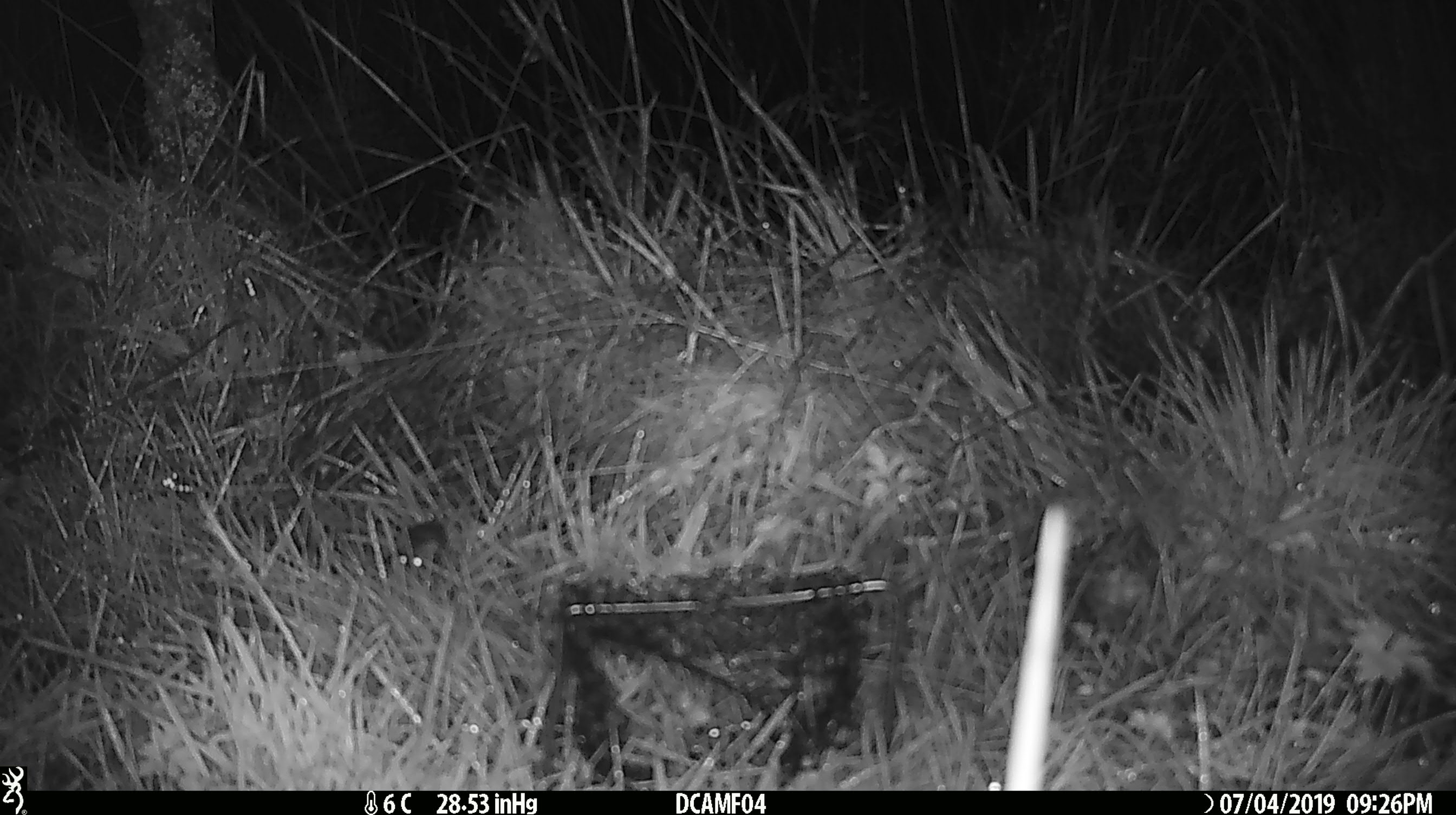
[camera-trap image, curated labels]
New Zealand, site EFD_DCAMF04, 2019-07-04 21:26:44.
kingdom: Animalia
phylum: Chordata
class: Mammalia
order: Rodentia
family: Muridae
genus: Mus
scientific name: Mus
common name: mouse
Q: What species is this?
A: Mouse (Mus).